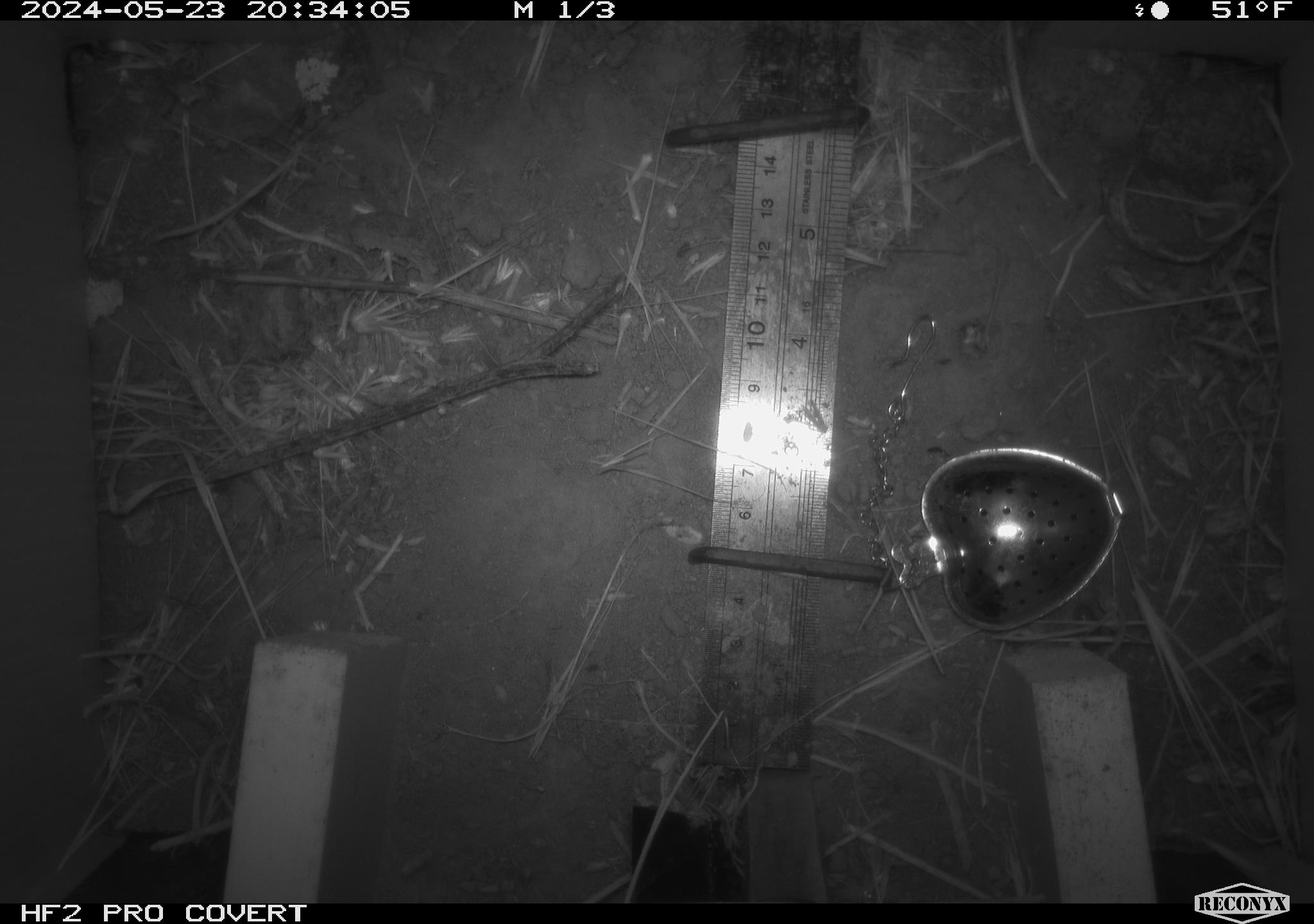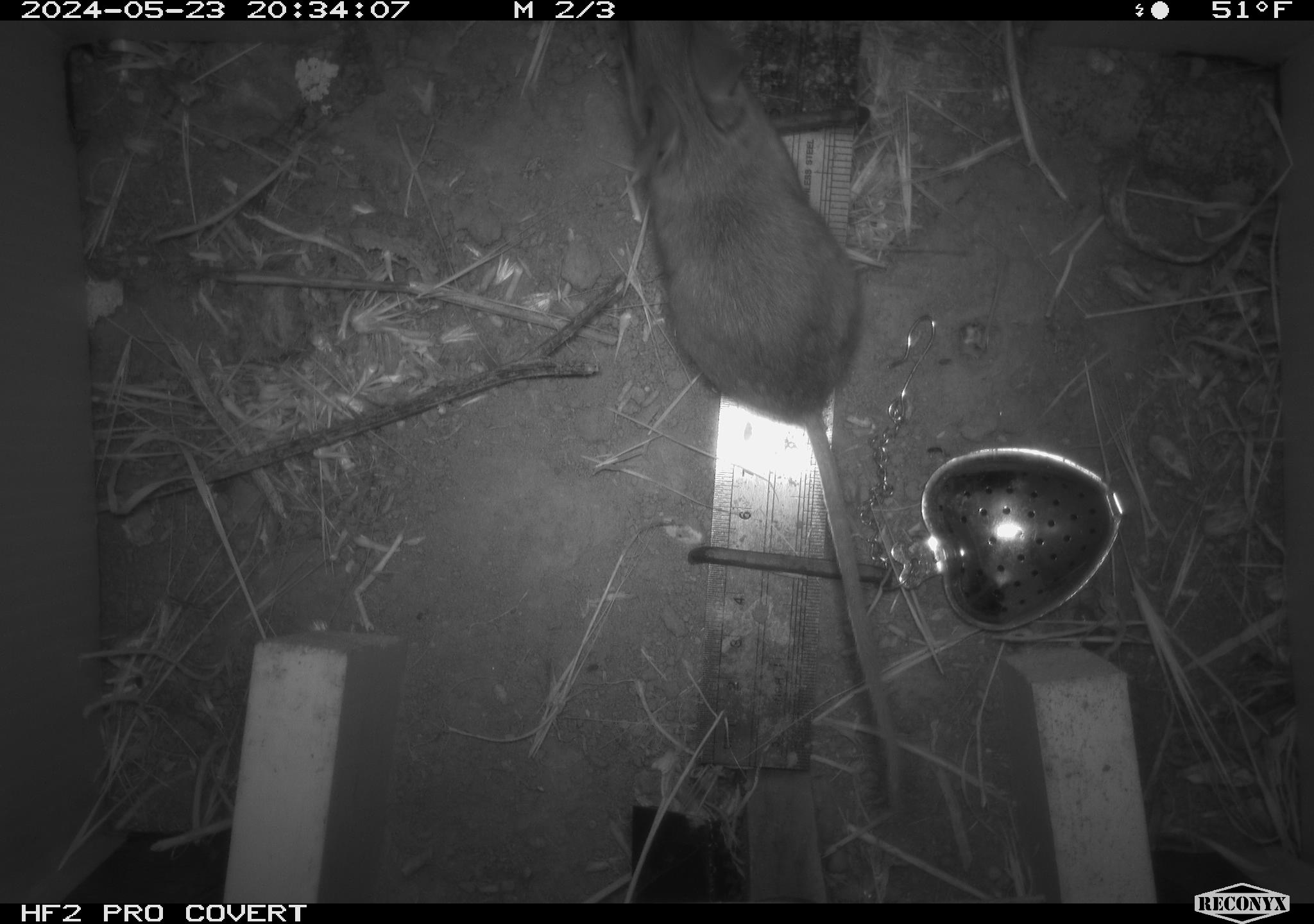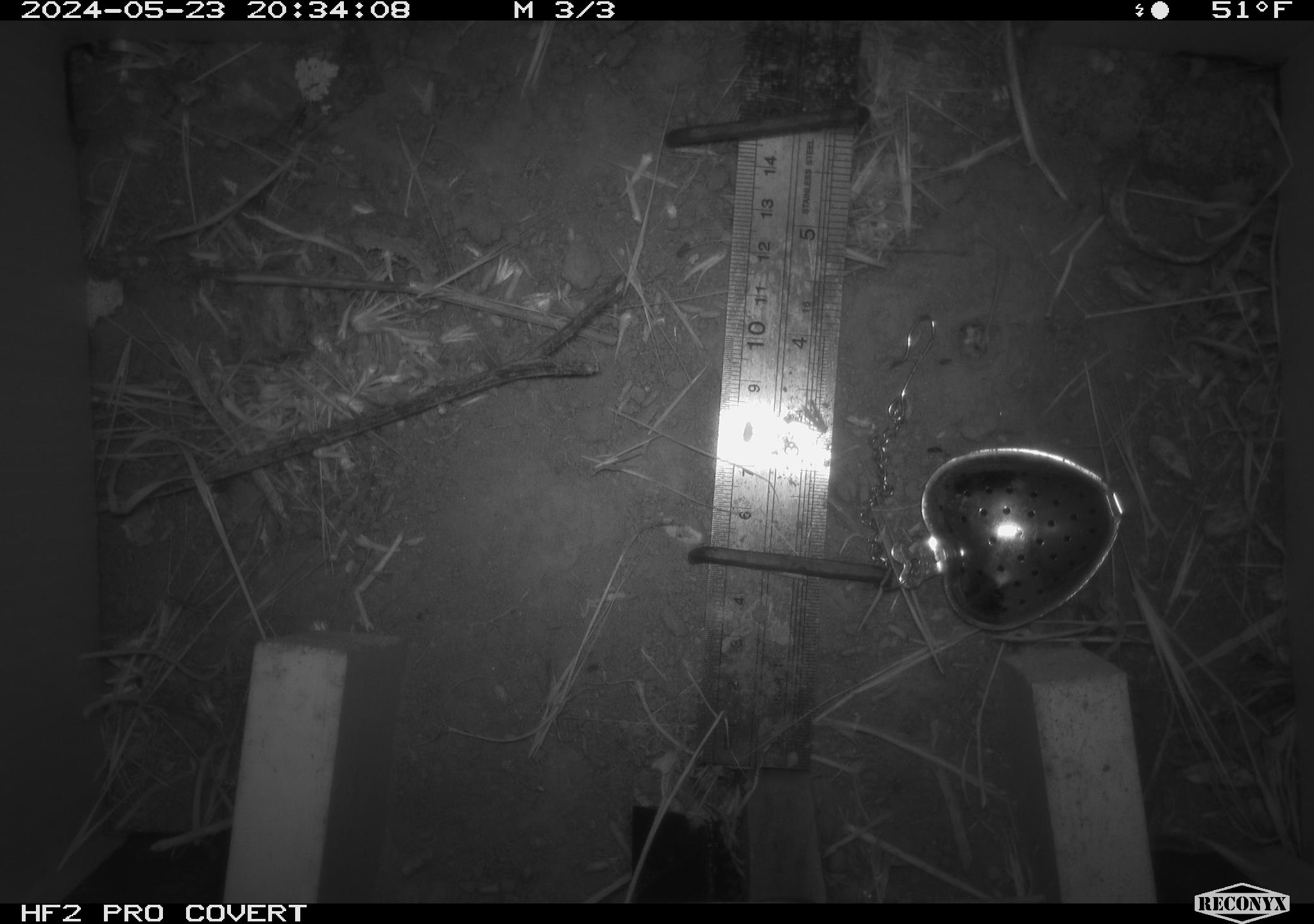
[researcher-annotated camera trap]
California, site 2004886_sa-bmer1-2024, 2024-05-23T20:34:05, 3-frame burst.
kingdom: Animalia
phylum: Chordata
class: Mammalia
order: Rodentia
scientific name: Rodentia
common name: mouse species